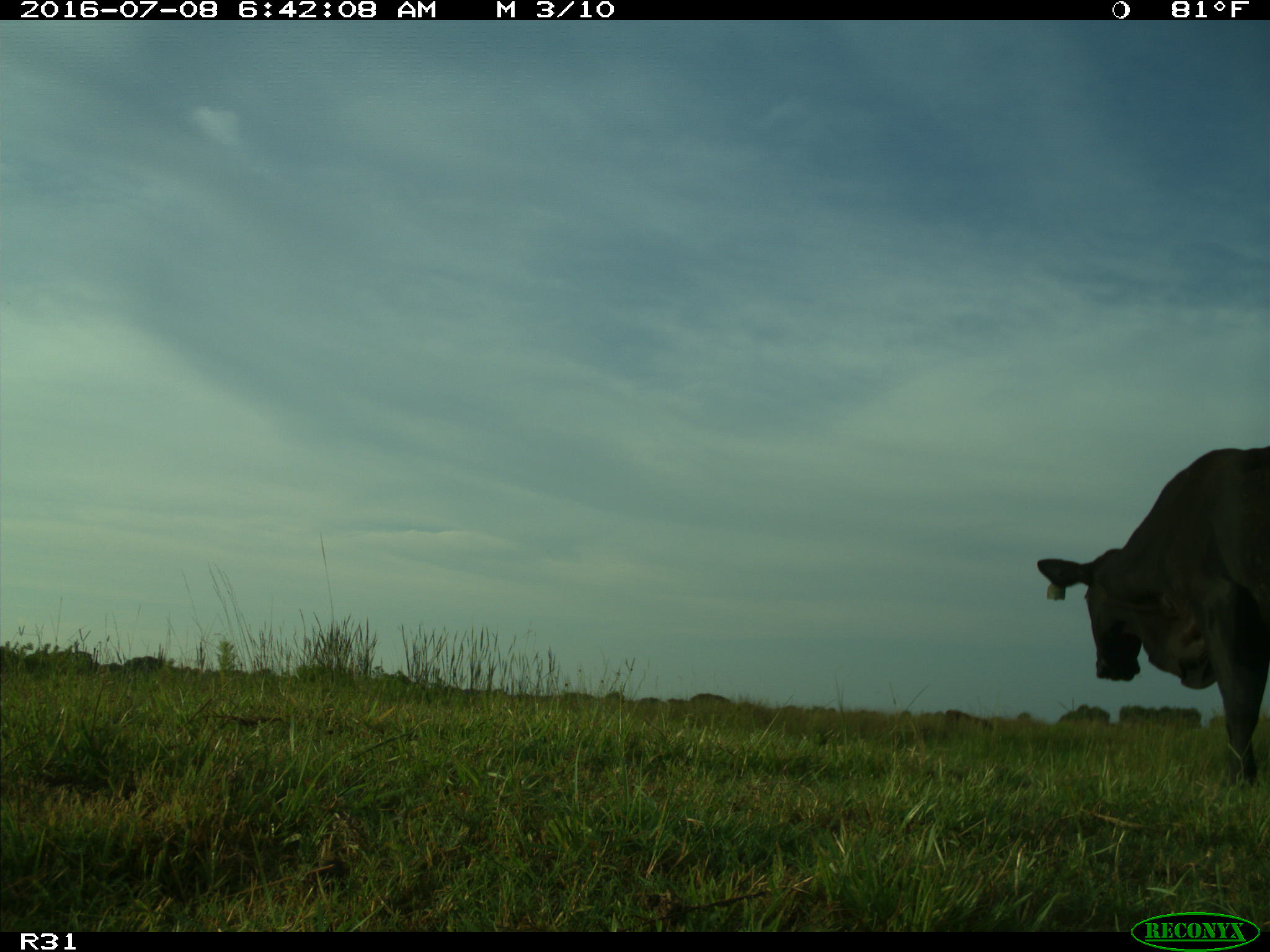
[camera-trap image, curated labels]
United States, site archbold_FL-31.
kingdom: Animalia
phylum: Chordata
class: Mammalia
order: Artiodactyla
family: Bovidae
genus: Bos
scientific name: Bos taurus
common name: domestic cow